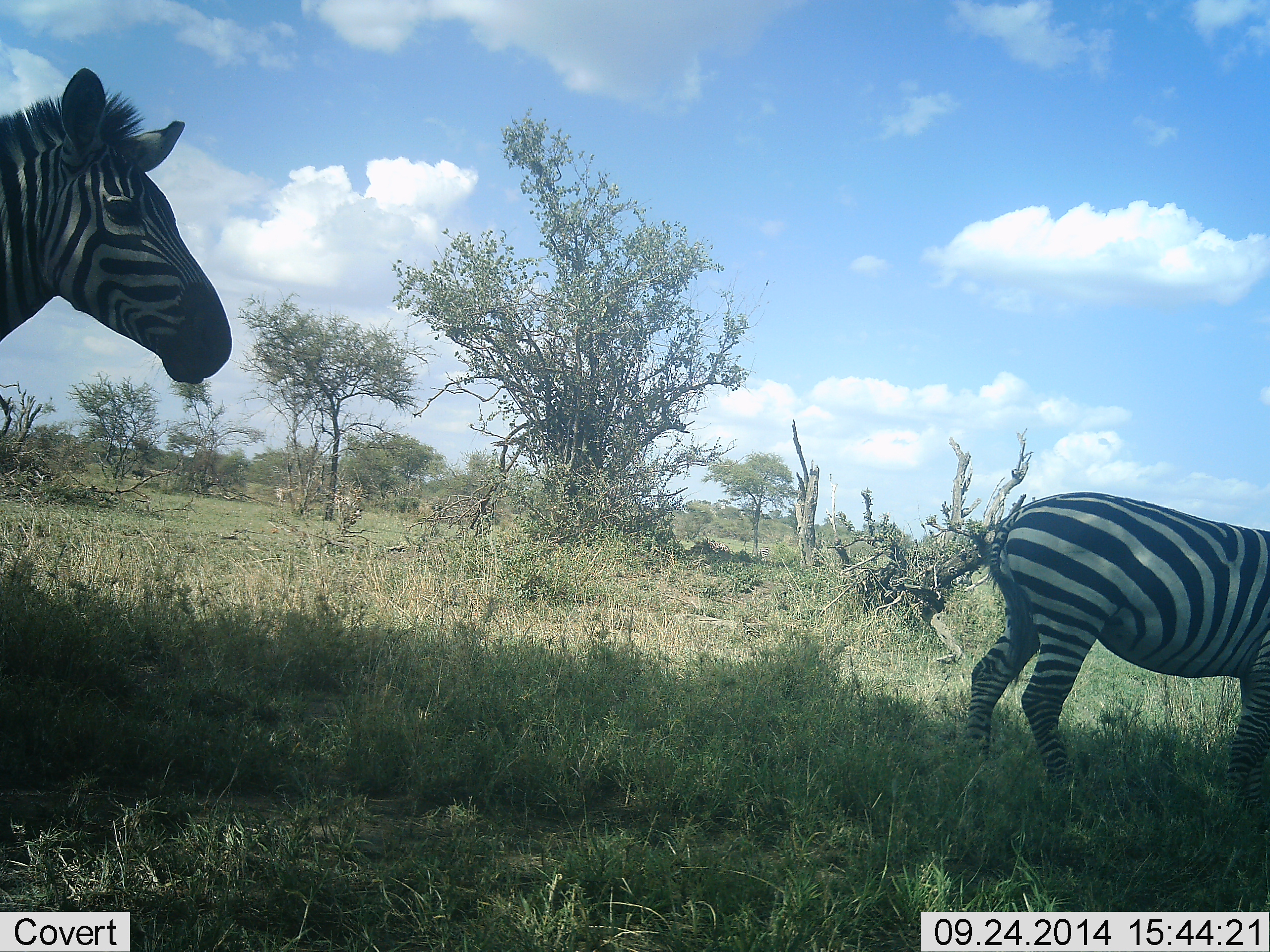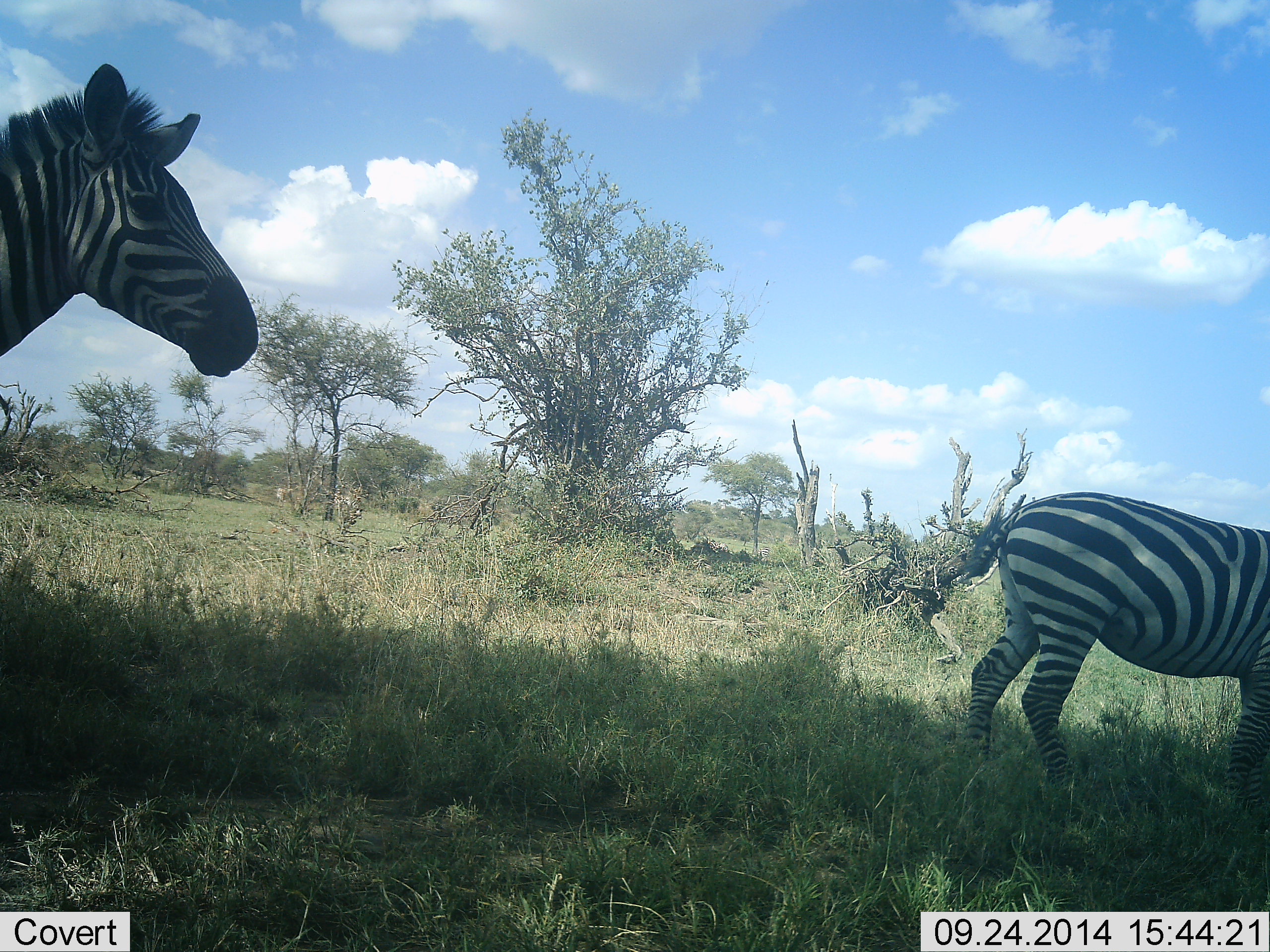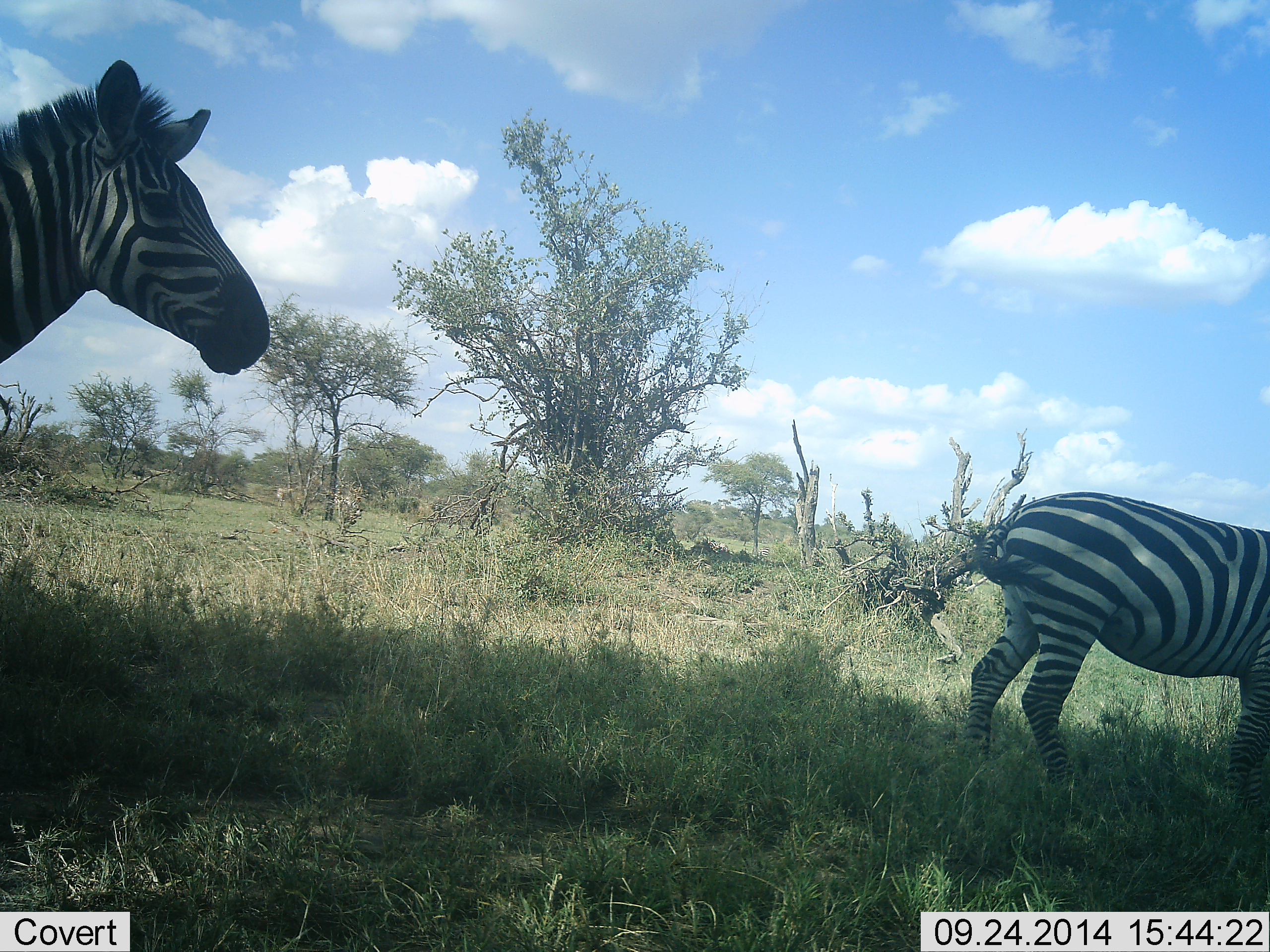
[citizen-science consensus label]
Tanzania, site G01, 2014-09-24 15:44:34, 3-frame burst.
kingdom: Animalia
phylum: Chordata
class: Mammalia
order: Perissodactyla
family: Equidae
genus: Equus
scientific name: Equus quagga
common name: plains zebra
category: zebra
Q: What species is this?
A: Zebra (plains zebra) (Equus quagga).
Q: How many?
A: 2.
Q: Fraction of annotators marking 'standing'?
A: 70%.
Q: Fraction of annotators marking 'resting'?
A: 10%.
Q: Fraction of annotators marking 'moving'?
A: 30%.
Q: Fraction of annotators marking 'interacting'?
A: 0%.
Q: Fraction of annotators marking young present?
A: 0%.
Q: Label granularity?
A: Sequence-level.